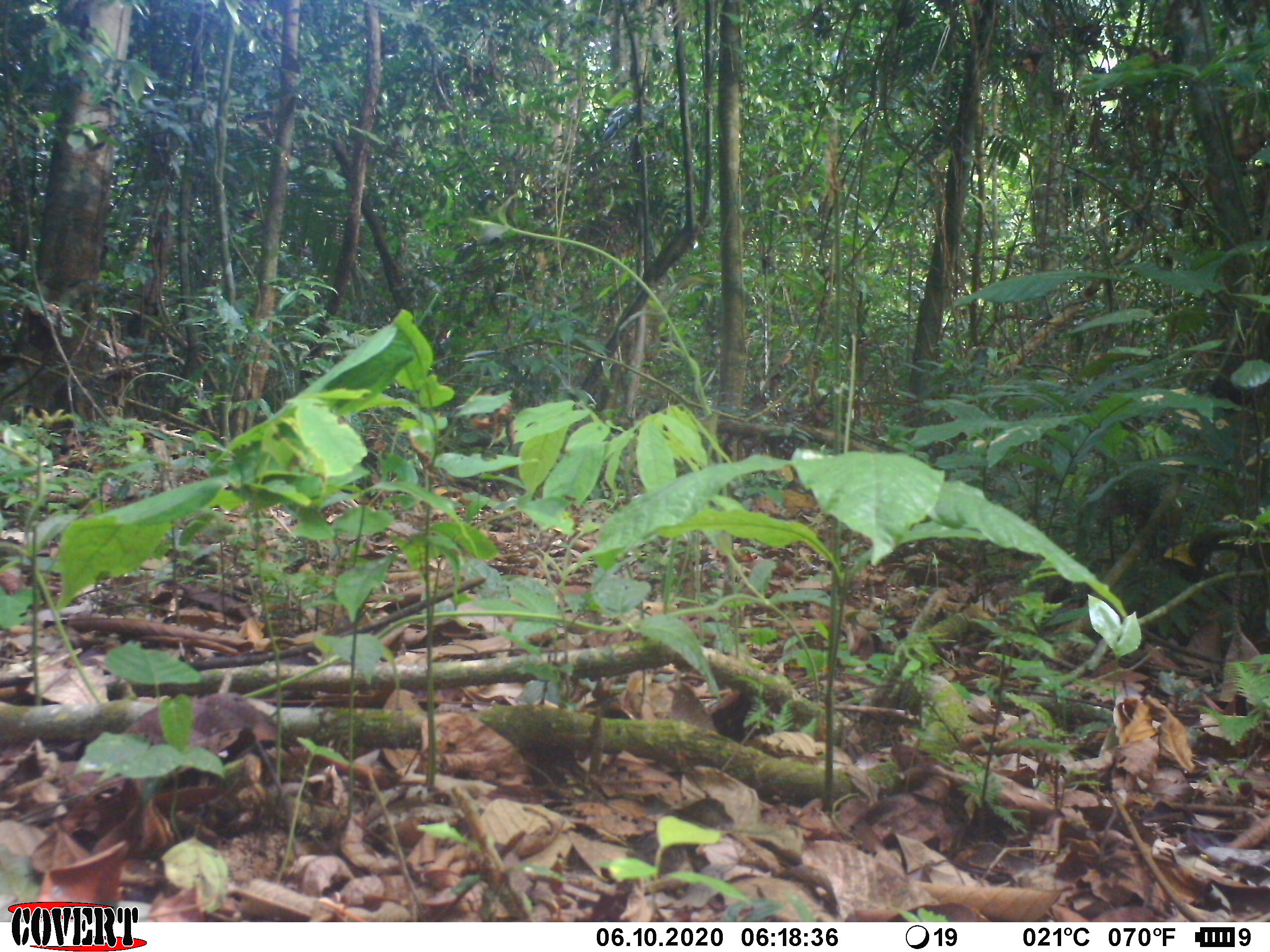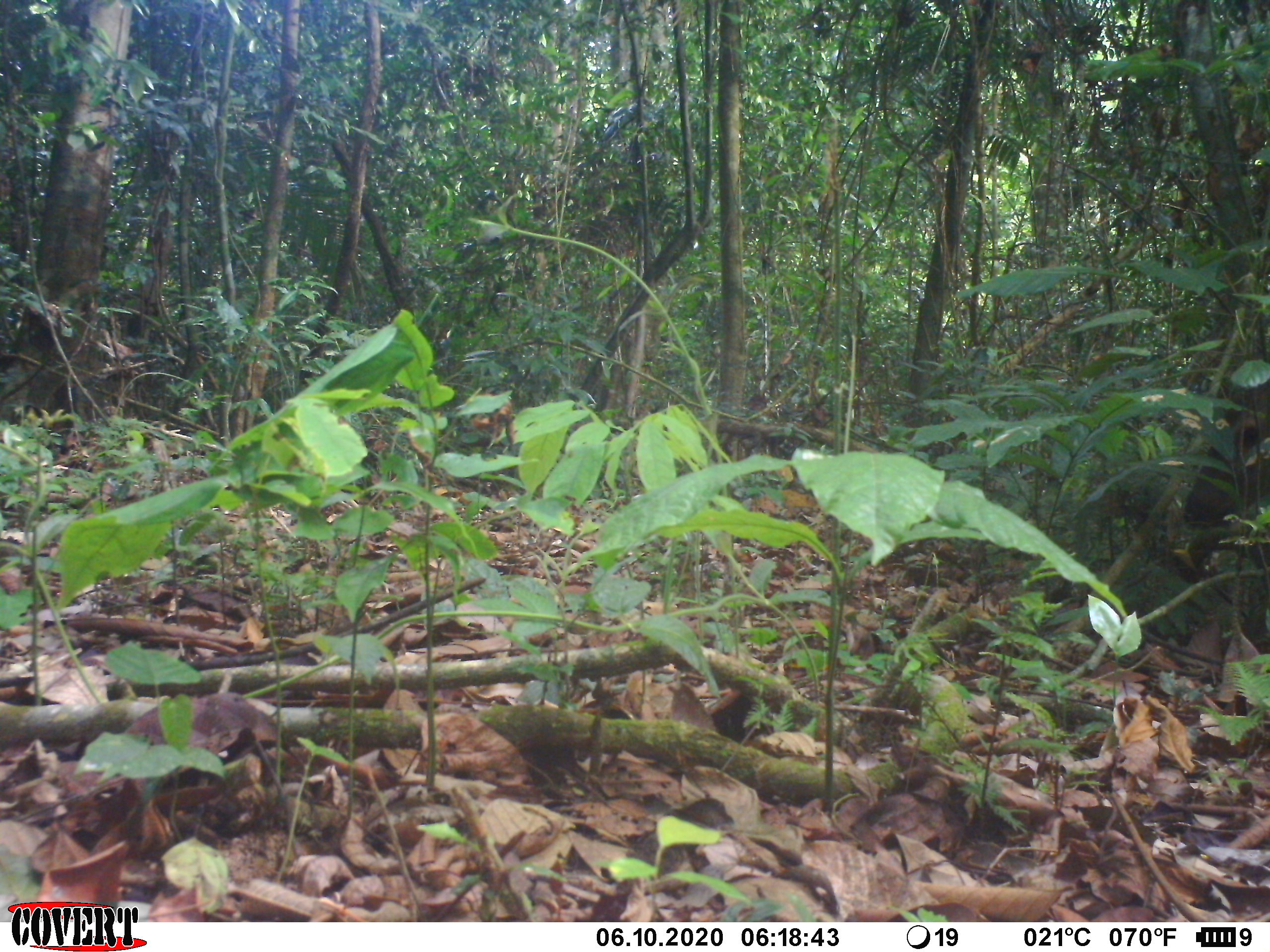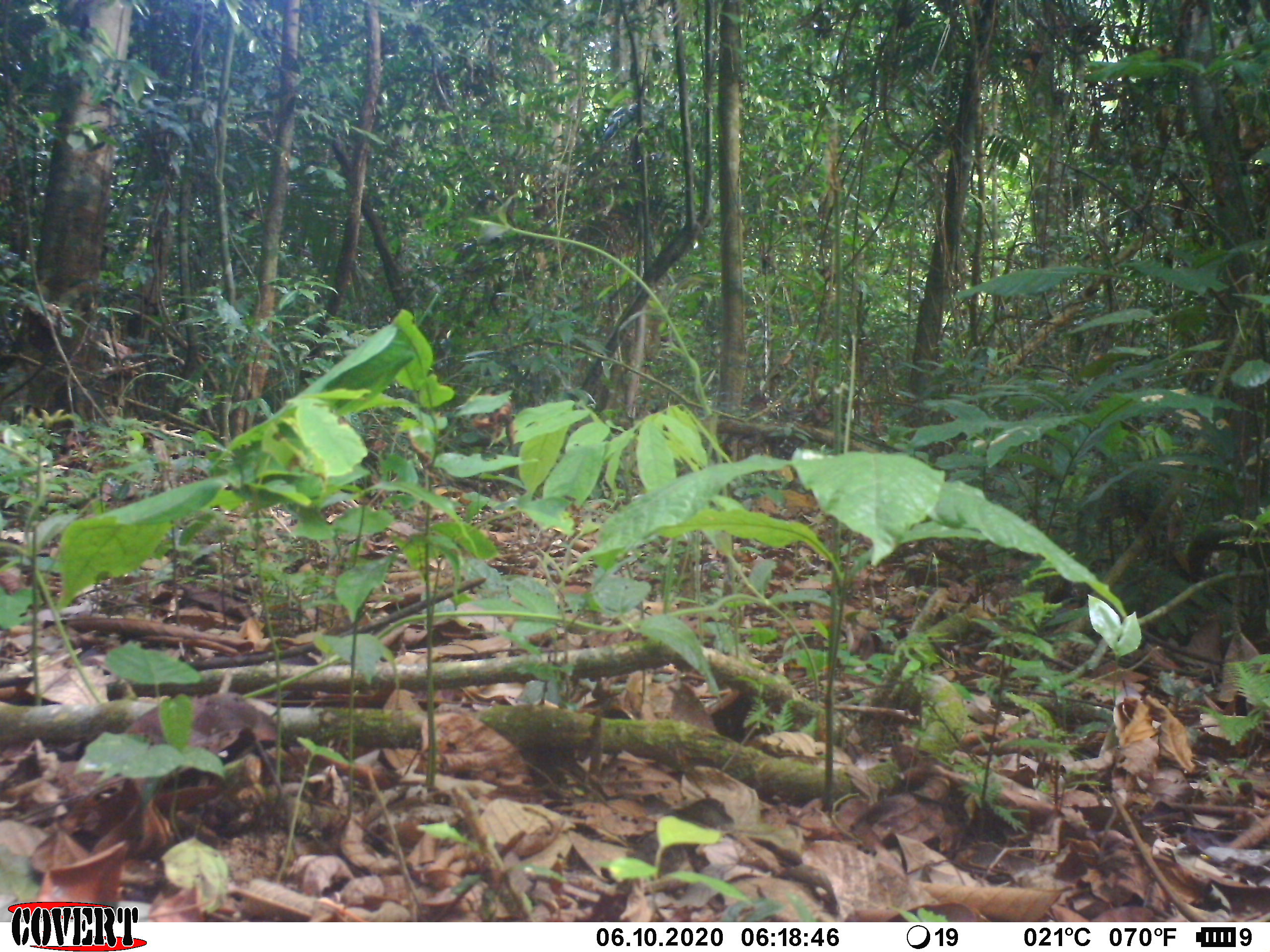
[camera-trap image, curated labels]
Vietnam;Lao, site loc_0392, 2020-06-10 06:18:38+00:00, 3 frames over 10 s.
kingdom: Animalia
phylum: Chordata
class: Mammalia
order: Artiodactyla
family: Cervidae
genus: Rusa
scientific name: Rusa unicolor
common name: sambar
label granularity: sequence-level